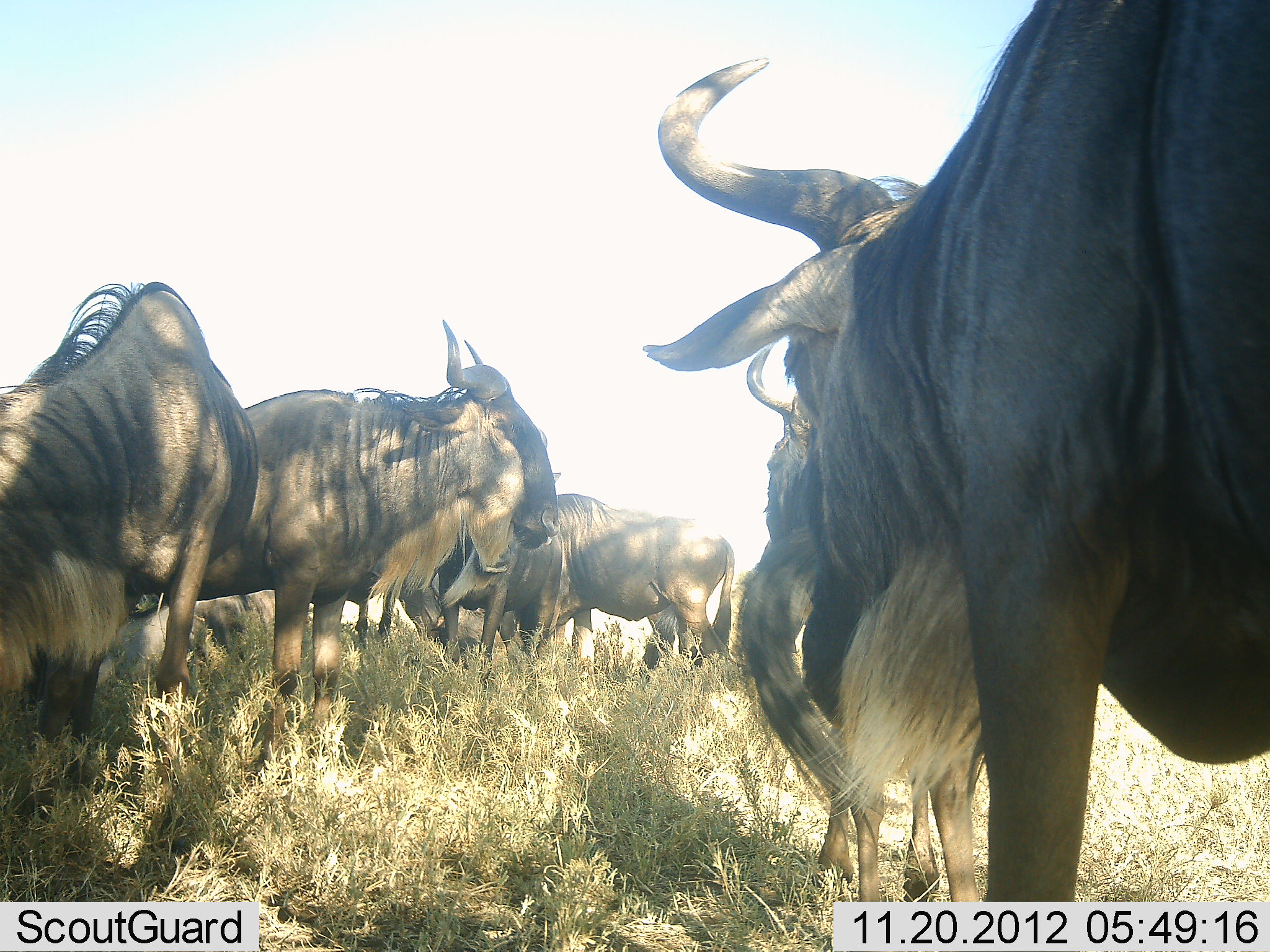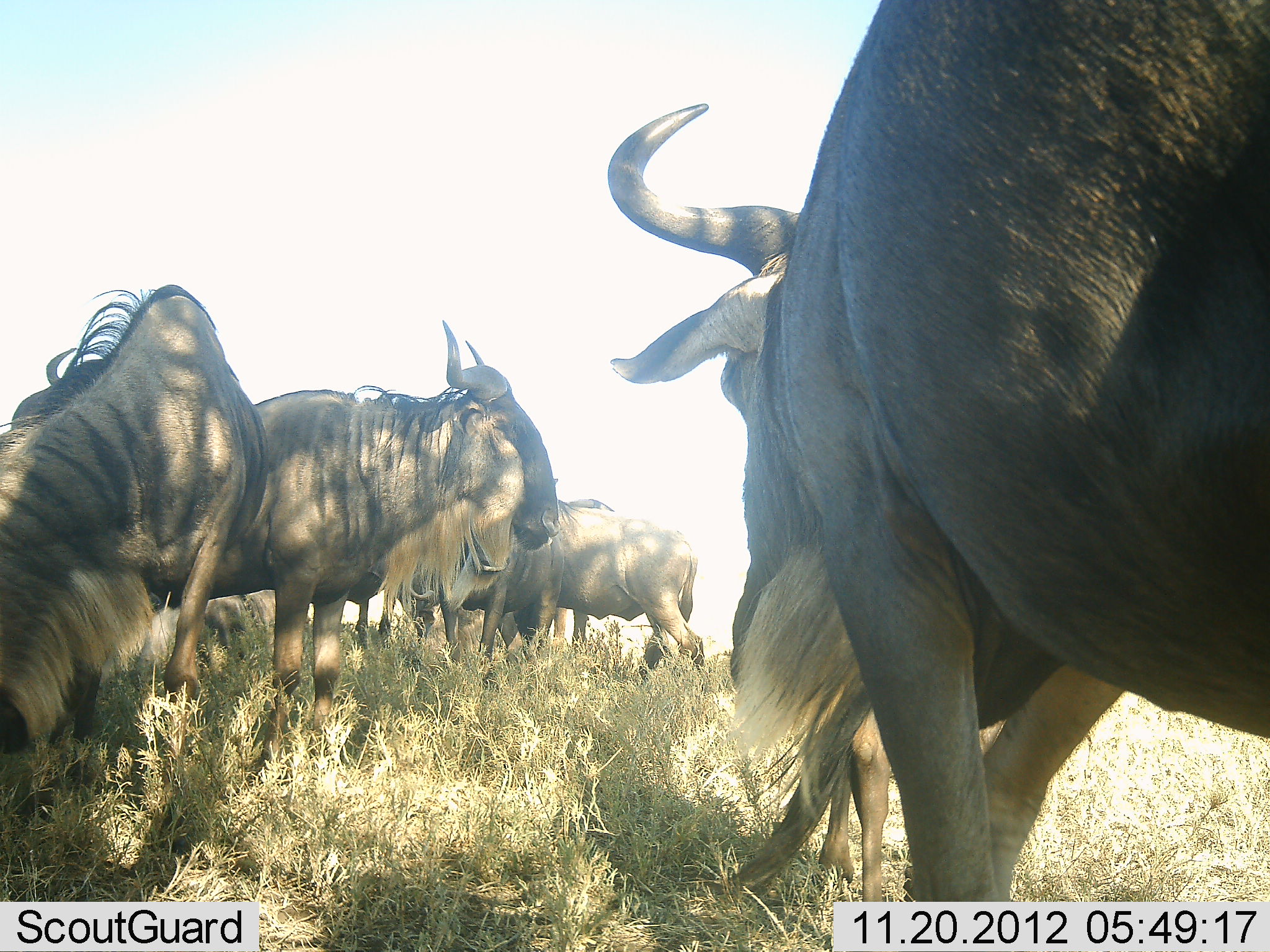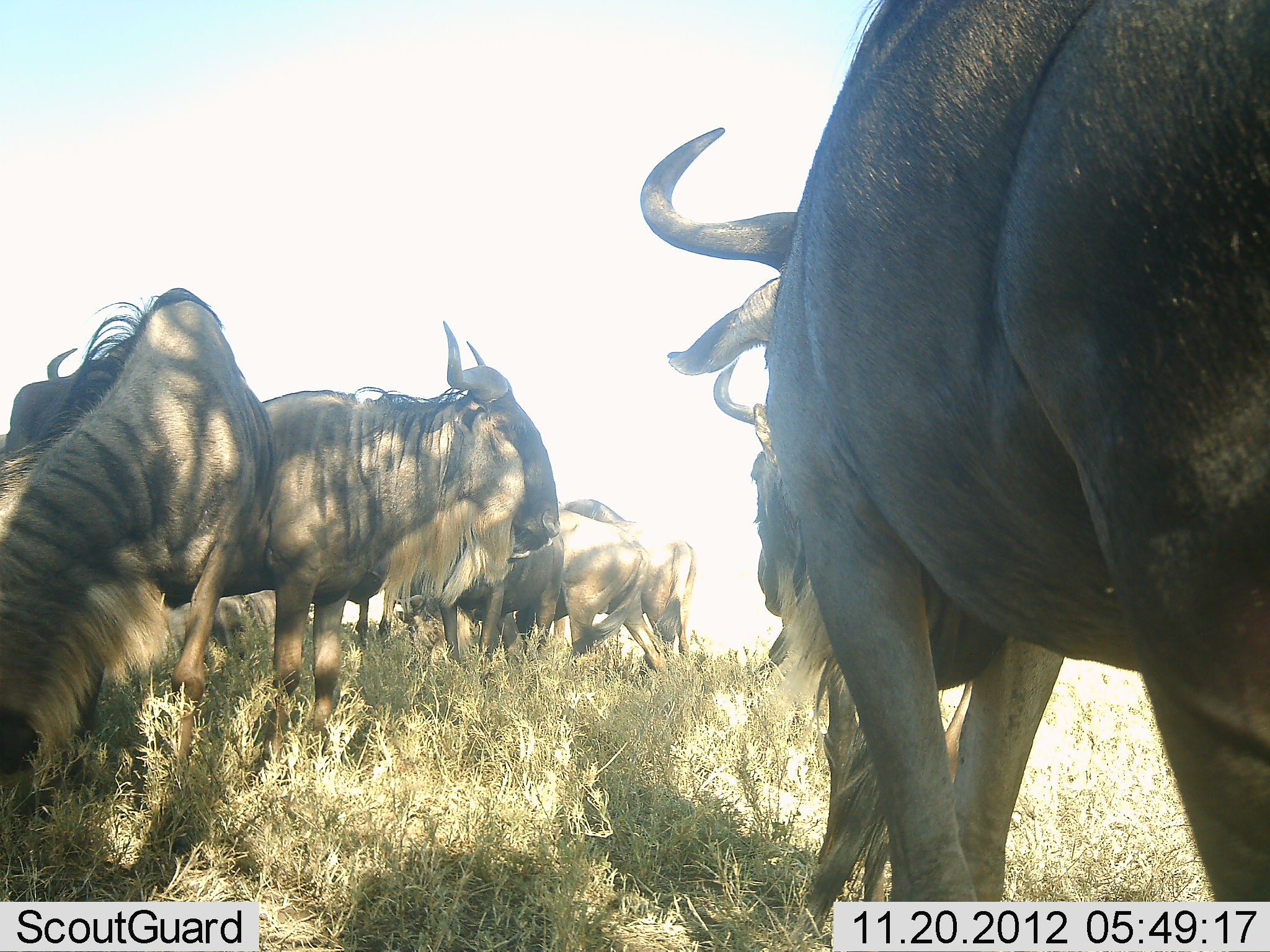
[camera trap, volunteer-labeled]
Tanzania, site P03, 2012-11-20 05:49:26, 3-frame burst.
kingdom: Animalia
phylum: Chordata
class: Mammalia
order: Artiodactyla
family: Bovidae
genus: Connochaetes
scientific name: Connochaetes taurinus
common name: blue wildebeest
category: wildebeest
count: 5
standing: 70%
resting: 20%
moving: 50%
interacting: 0%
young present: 10%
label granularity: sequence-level